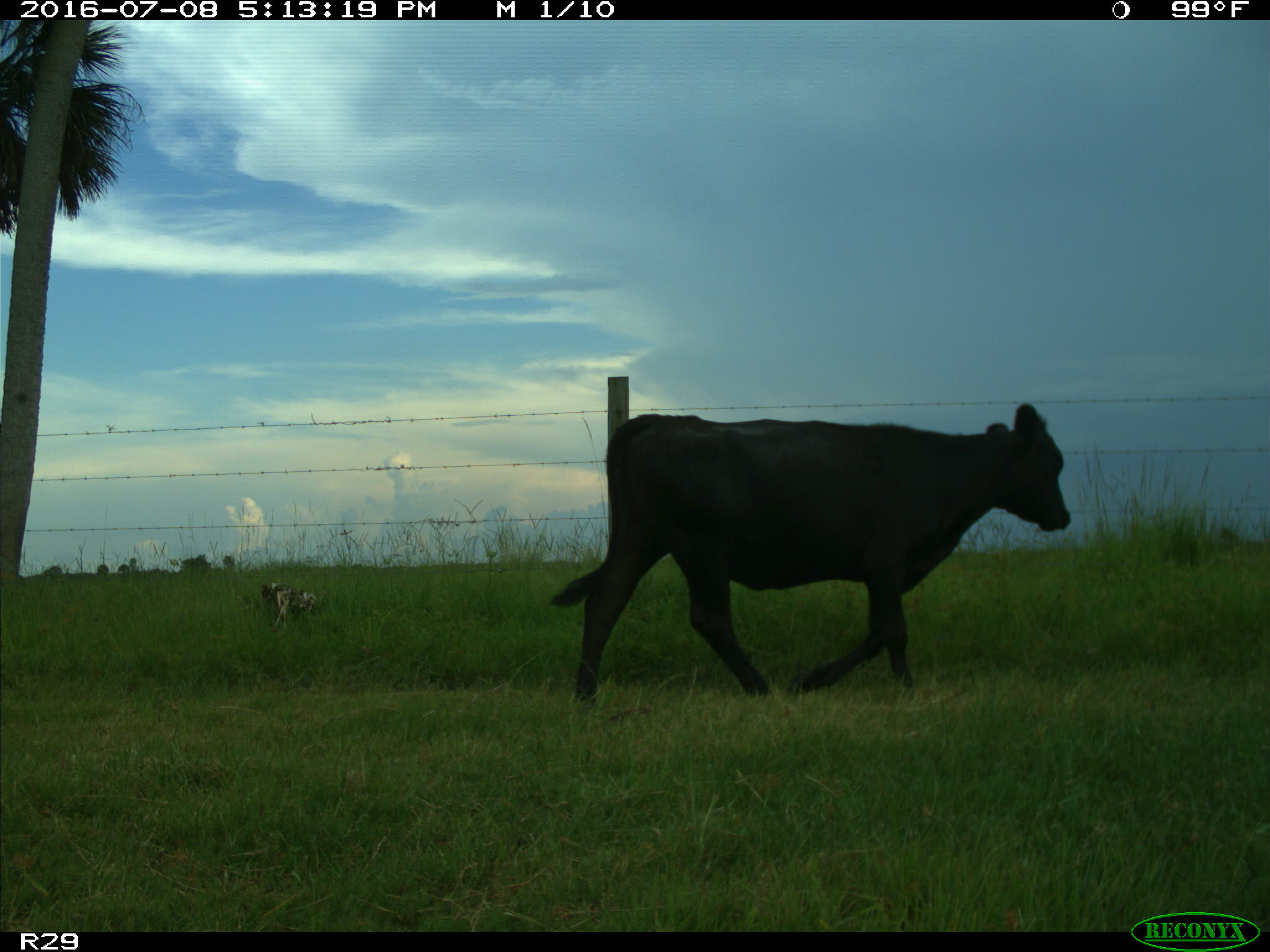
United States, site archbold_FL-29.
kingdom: Animalia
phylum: Chordata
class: Mammalia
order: Artiodactyla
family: Bovidae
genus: Bos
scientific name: Bos taurus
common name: domestic cow